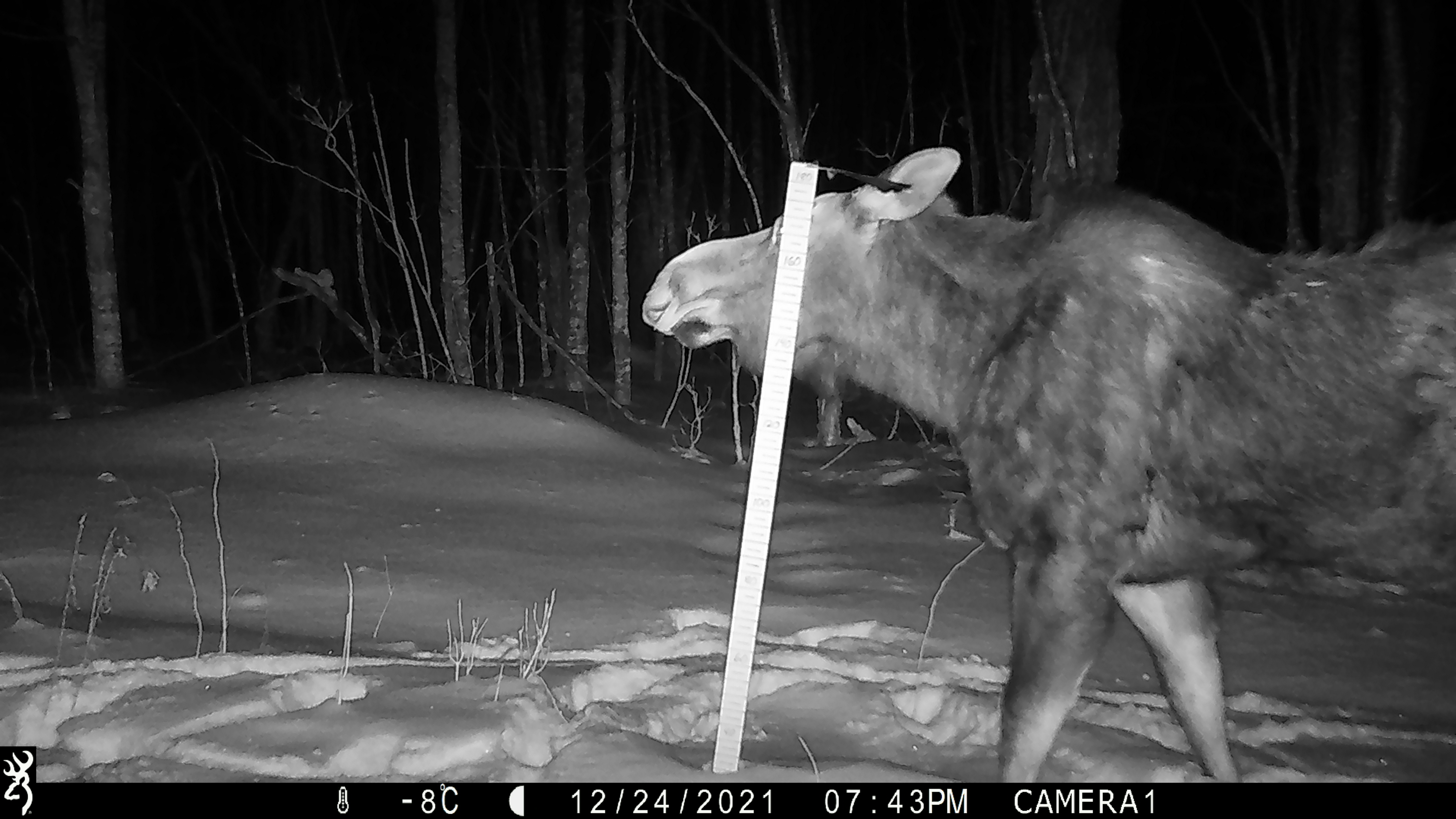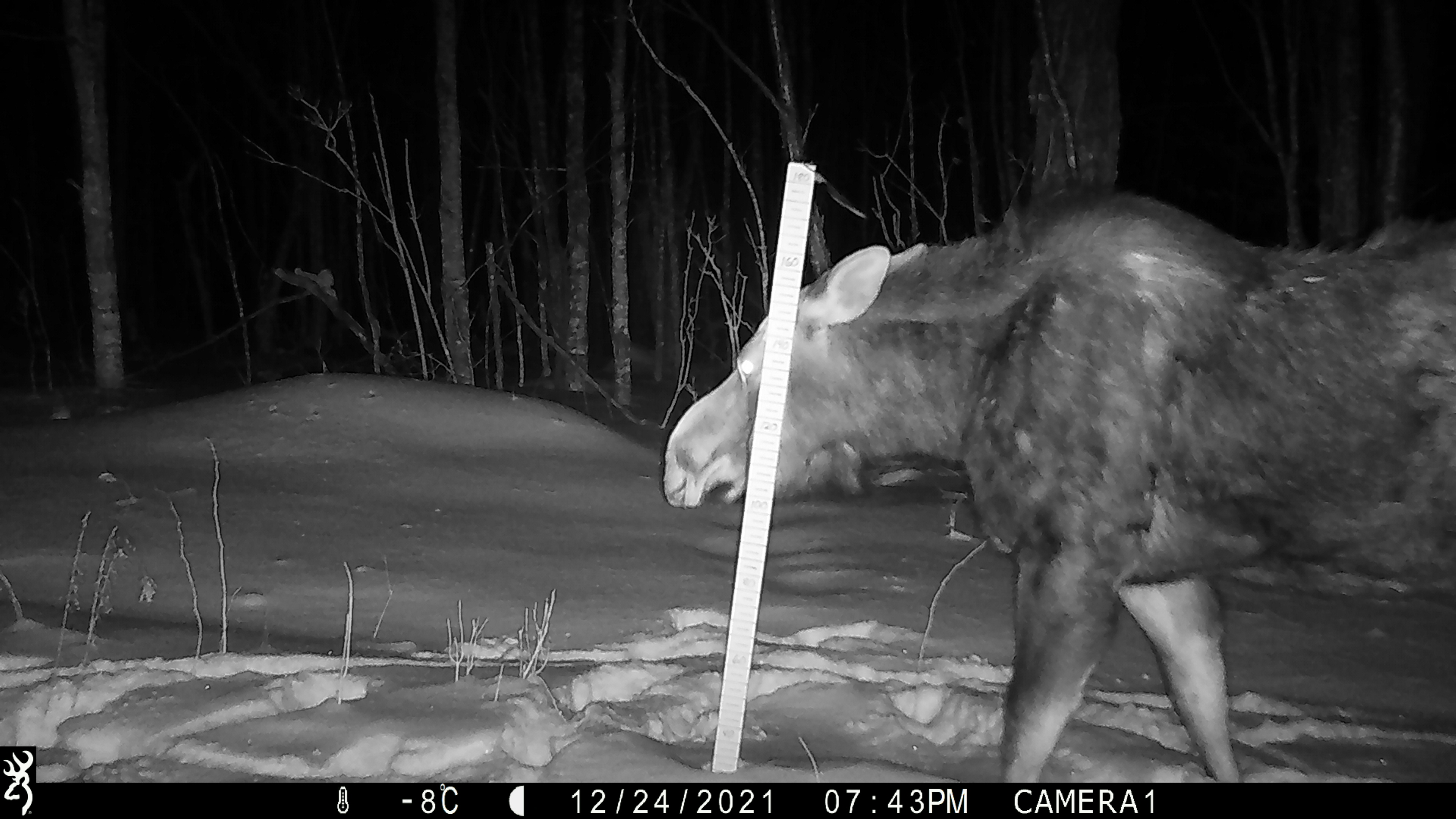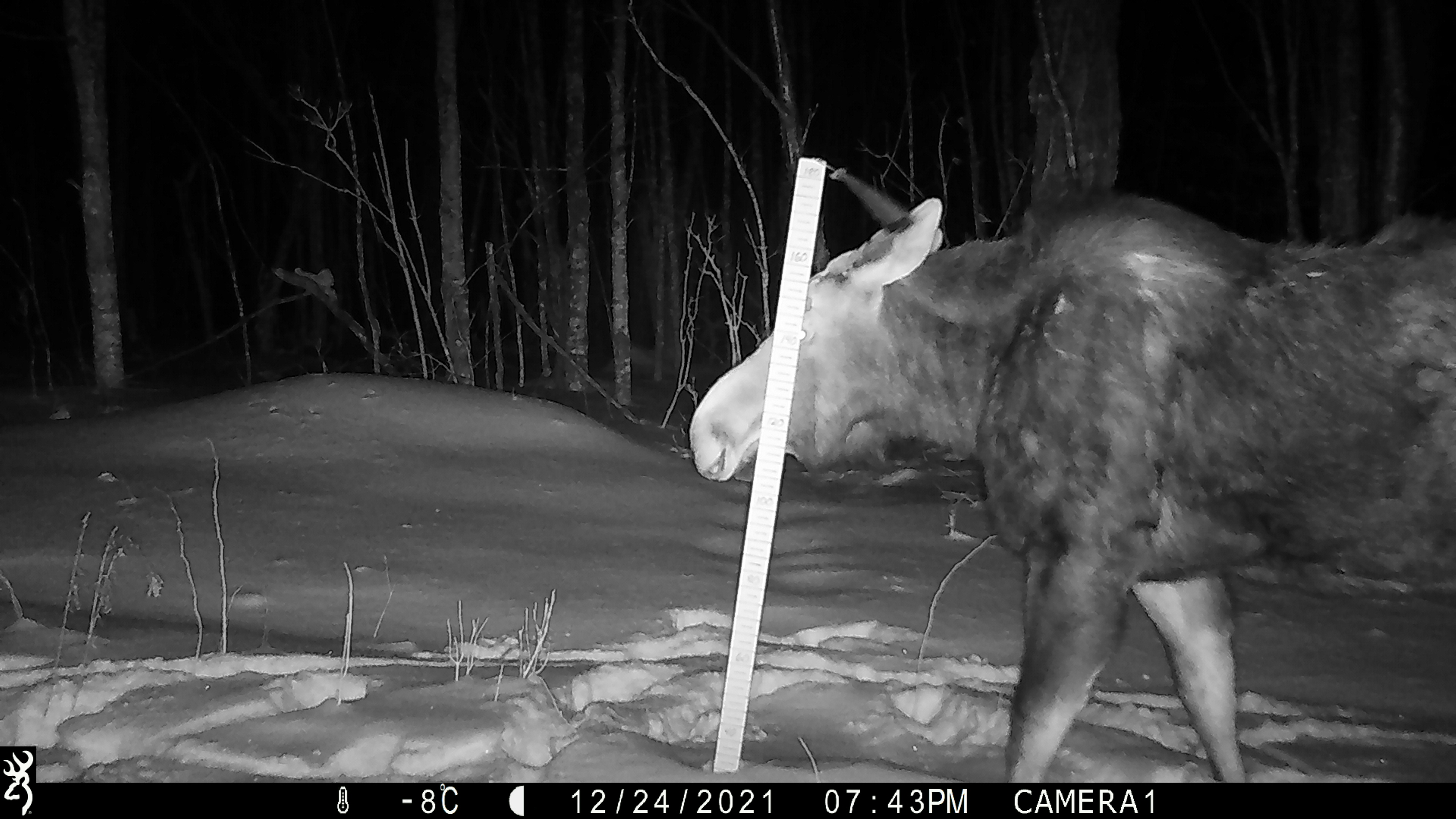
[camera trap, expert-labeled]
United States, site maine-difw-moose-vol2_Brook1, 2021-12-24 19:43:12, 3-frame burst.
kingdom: Animalia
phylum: Chordata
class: Mammalia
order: Artiodactyla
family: Cervidae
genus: Alces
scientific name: Alces alces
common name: moose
Moose (Alces alces).